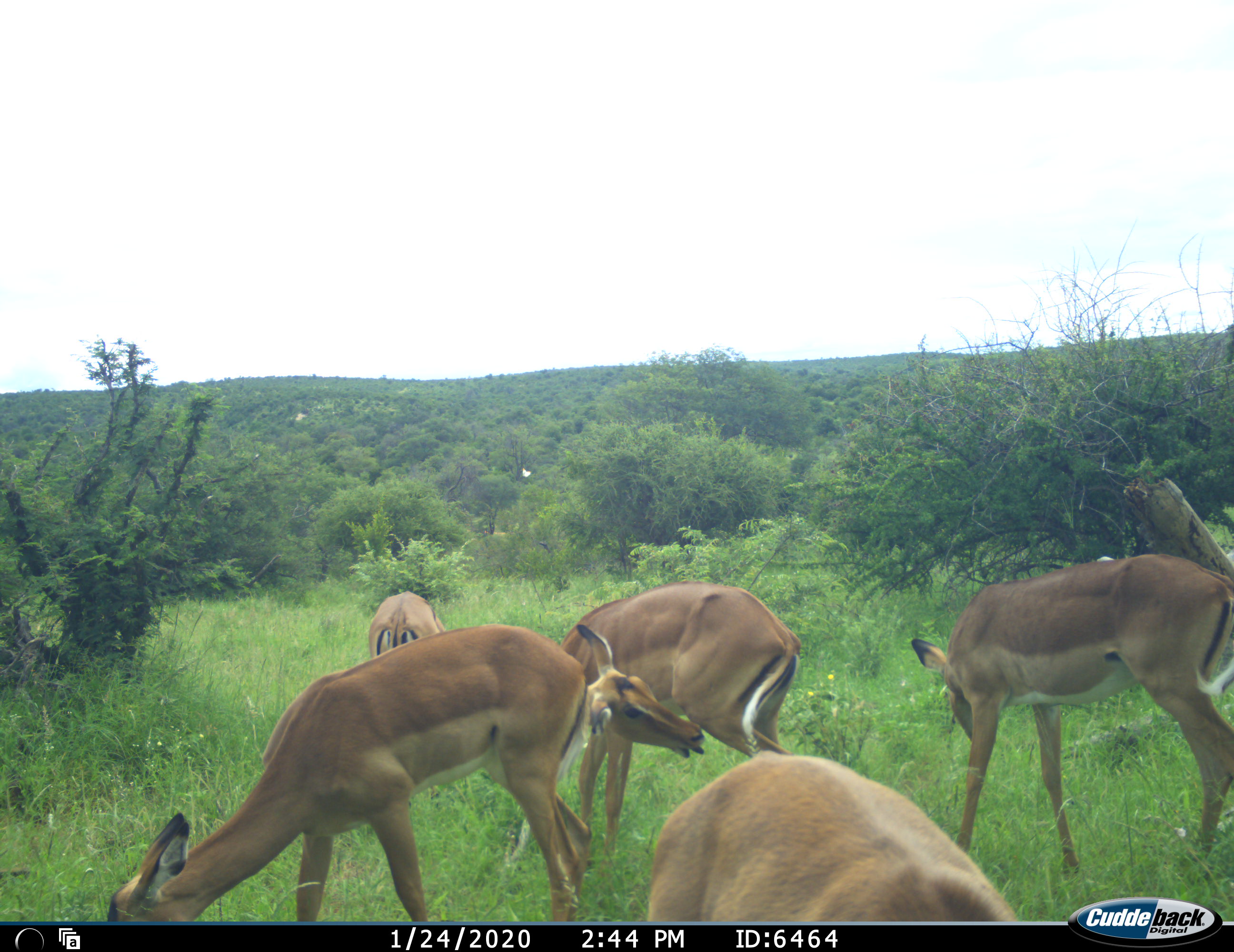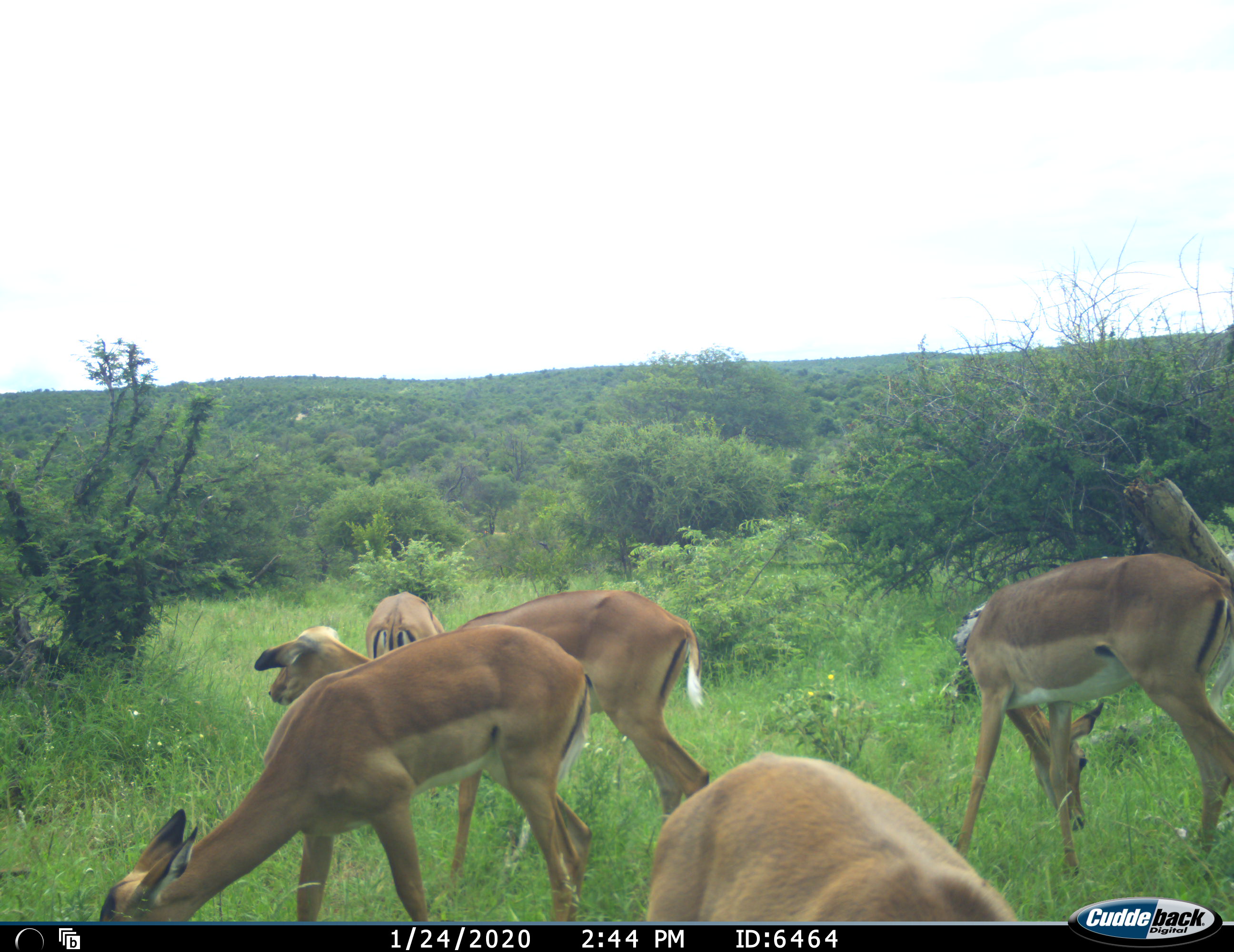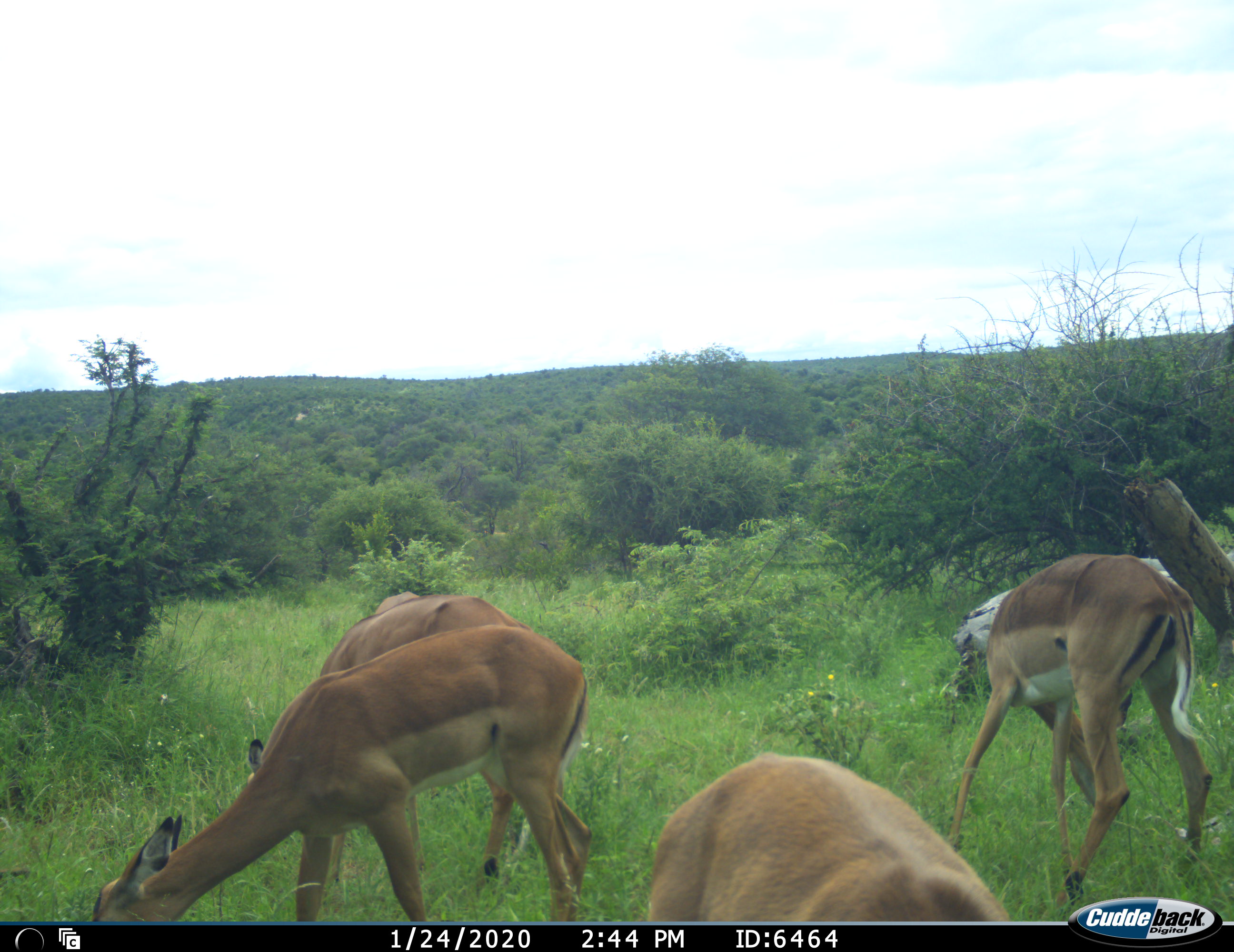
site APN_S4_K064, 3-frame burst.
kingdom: Animalia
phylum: Chordata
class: Mammalia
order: Artiodactyla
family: Bovidae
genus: Aepyceros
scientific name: Aepyceros melampus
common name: impala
Impala (Aepyceros melampus), count 5. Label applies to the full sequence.